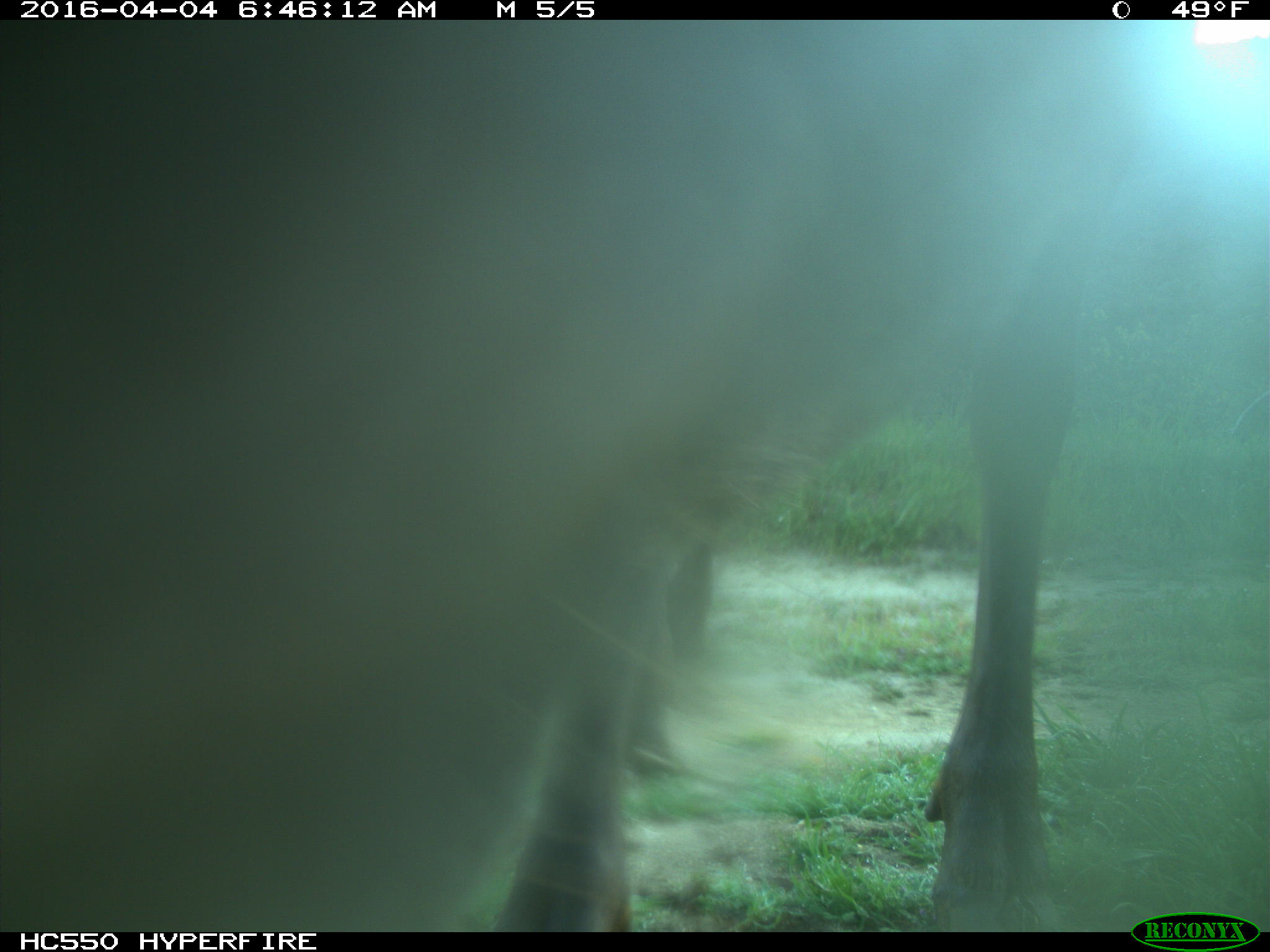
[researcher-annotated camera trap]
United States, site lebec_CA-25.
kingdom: Animalia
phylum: Chordata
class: Mammalia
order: Artiodactyla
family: Cervidae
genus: Cervus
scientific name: Cervus canadensis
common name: elk